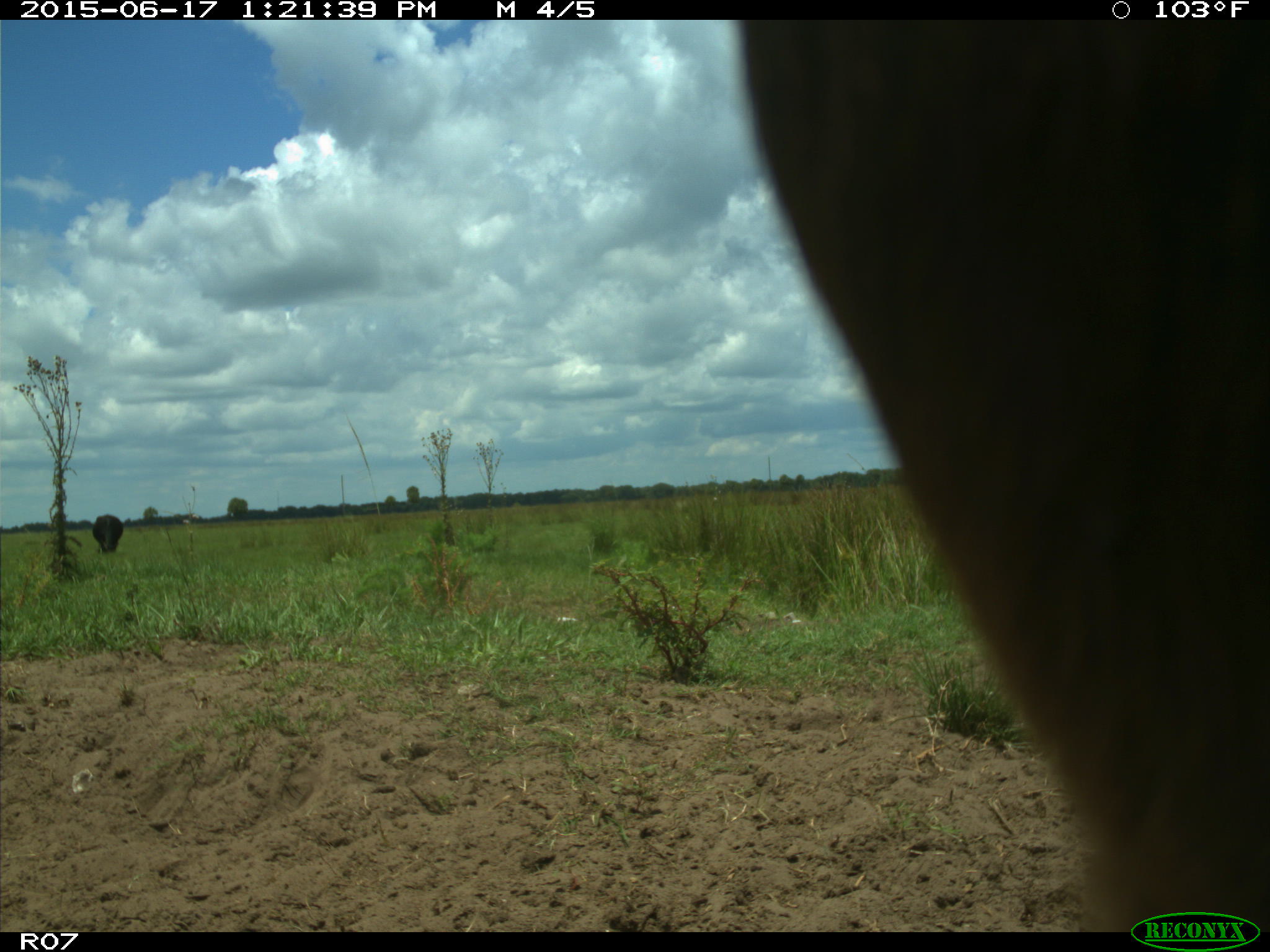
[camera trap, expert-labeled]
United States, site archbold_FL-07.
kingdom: Animalia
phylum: Chordata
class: Mammalia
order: Artiodactyla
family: Bovidae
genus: Bos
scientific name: Bos taurus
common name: domestic cow